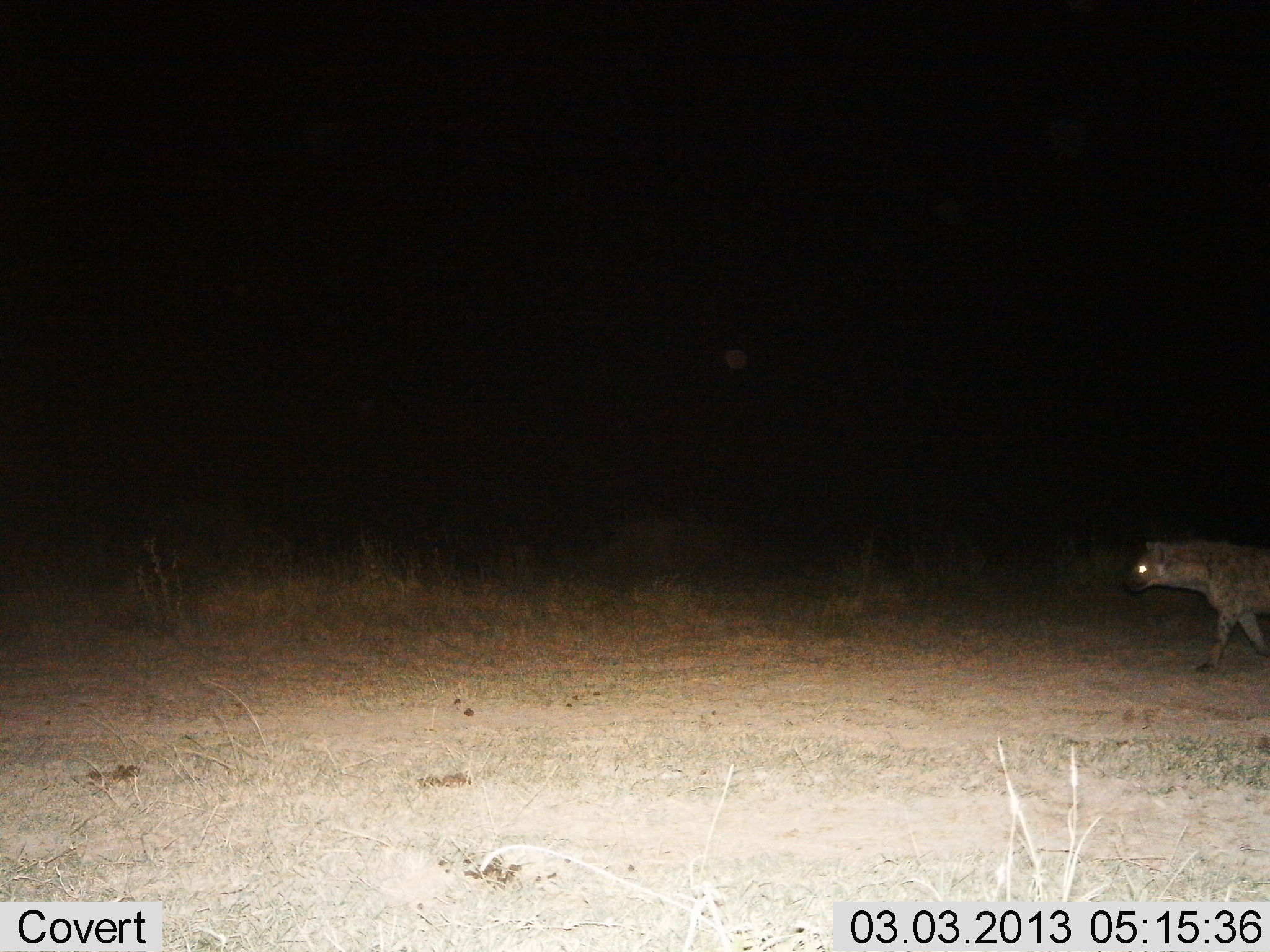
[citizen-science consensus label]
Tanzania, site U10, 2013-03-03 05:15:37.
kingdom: Animalia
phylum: Chordata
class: Mammalia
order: Carnivora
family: Hyaenidae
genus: Crocuta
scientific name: Crocuta crocuta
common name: spotted hyena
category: hyenaspotted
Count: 1.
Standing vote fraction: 8%.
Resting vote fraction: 0%.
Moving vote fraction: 95%.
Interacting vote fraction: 0%.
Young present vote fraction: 0%.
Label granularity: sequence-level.